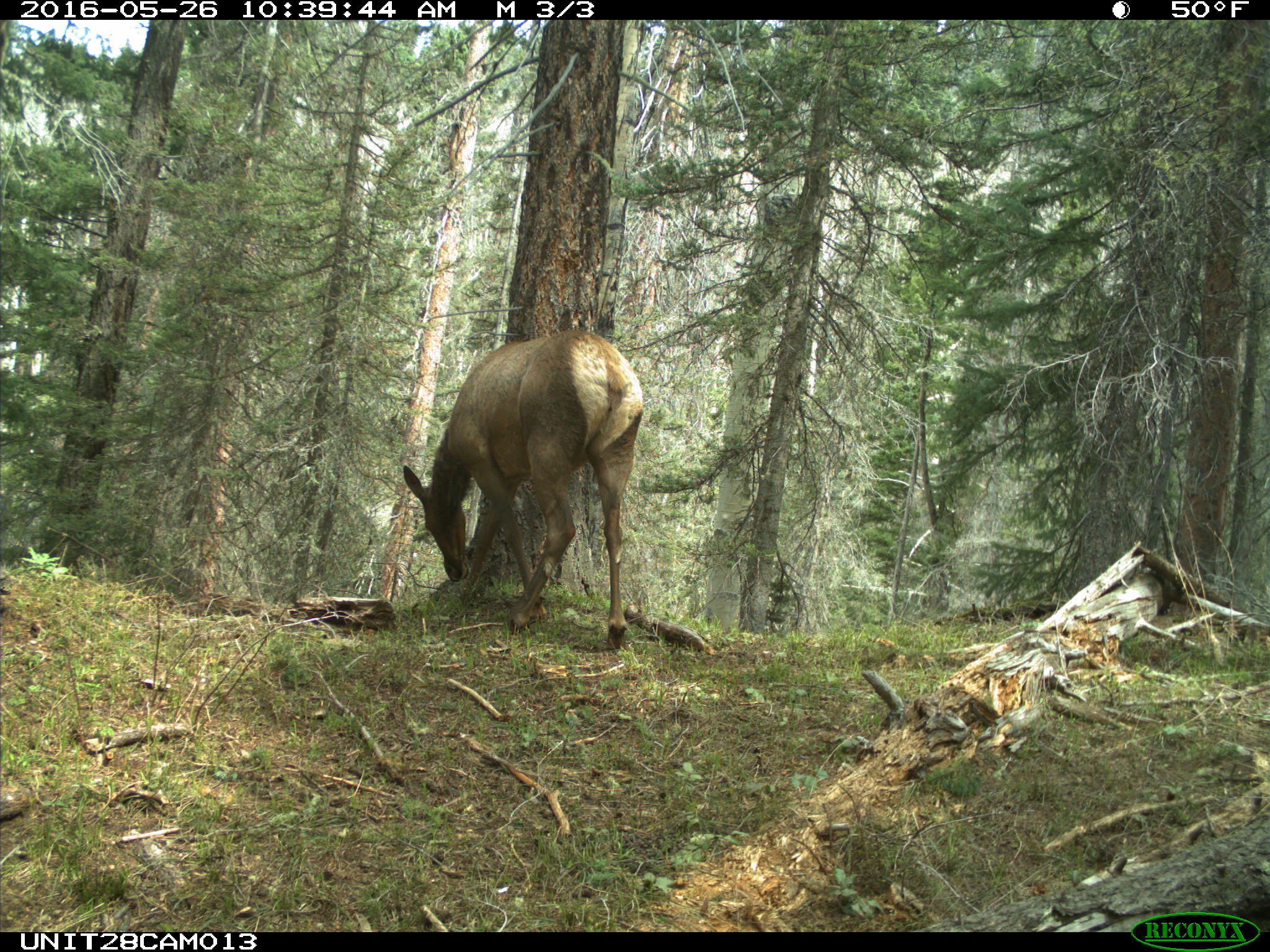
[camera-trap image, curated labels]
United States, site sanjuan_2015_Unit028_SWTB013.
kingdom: Animalia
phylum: Chordata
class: Mammalia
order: Artiodactyla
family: Cervidae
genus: Cervus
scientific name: Cervus elaphus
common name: red deer